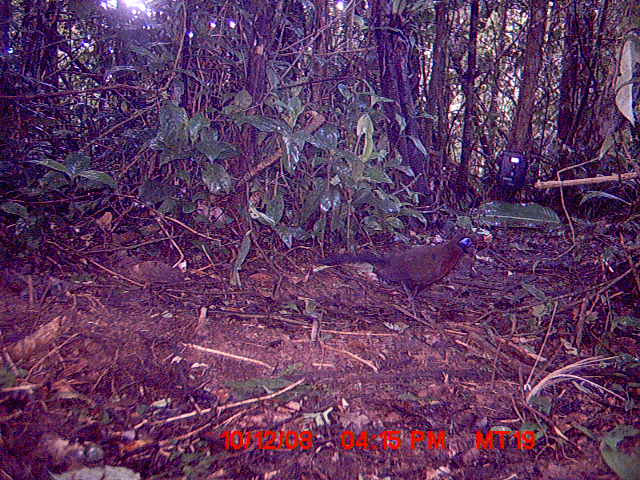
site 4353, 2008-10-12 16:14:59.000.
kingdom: Animalia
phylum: Chordata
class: Aves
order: Cuculiformes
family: Cuculidae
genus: Coua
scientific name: Coua serriana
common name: red-breasted coua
Coua serriana (red-breasted coua), count 1.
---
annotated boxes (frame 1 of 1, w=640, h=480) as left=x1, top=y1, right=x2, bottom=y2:
coua serriana: left=313, top=228, right=478, bottom=320